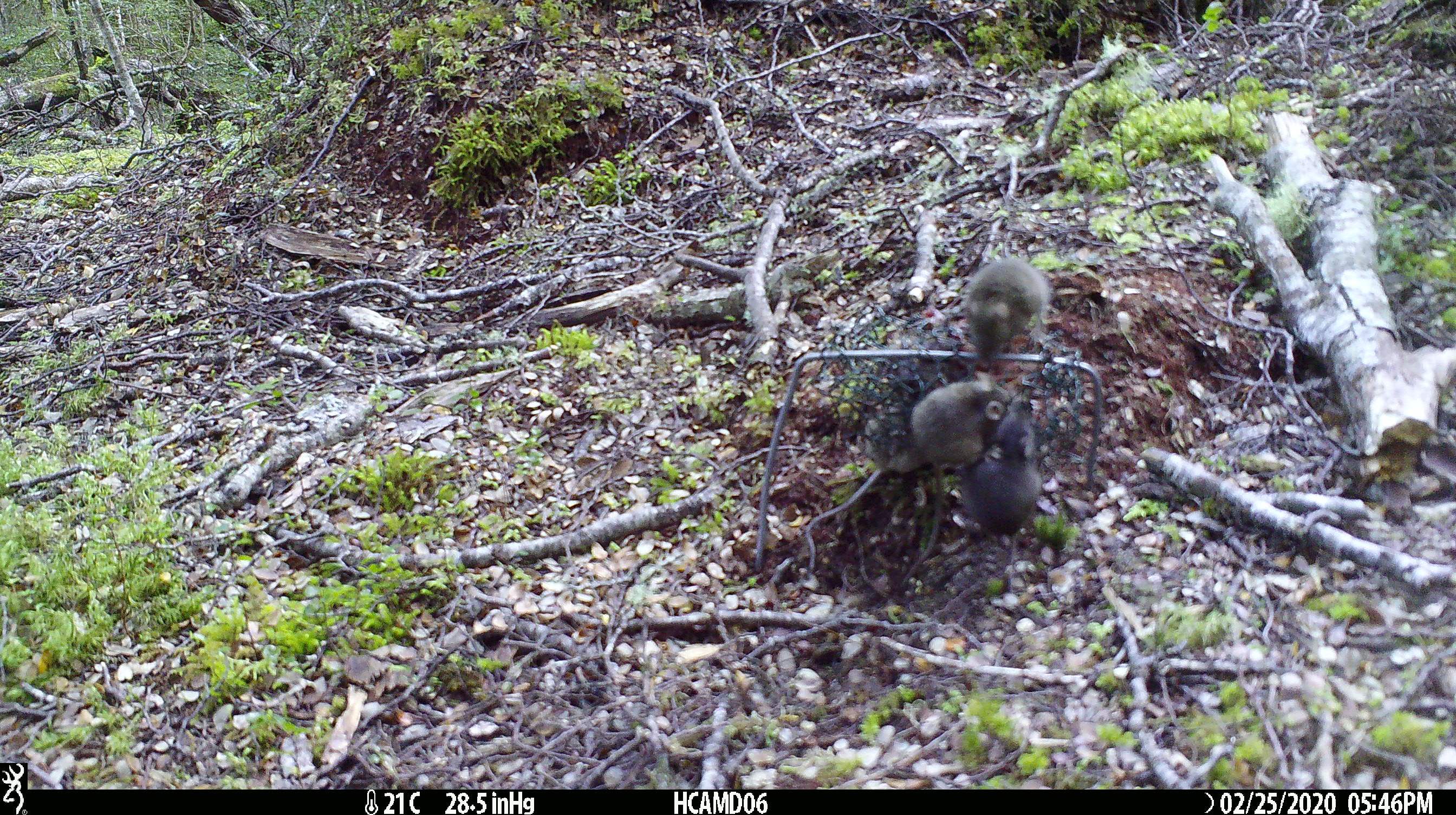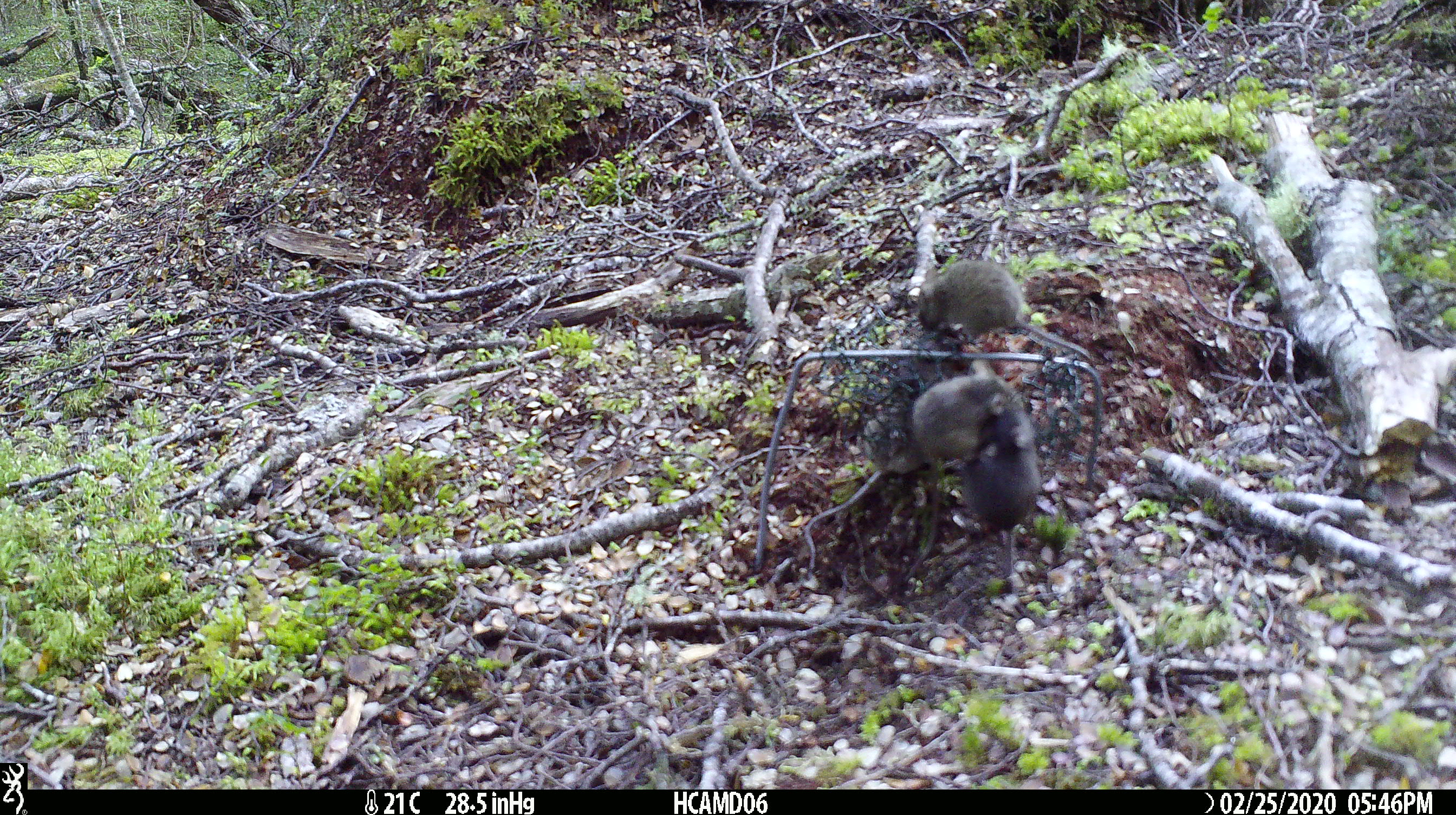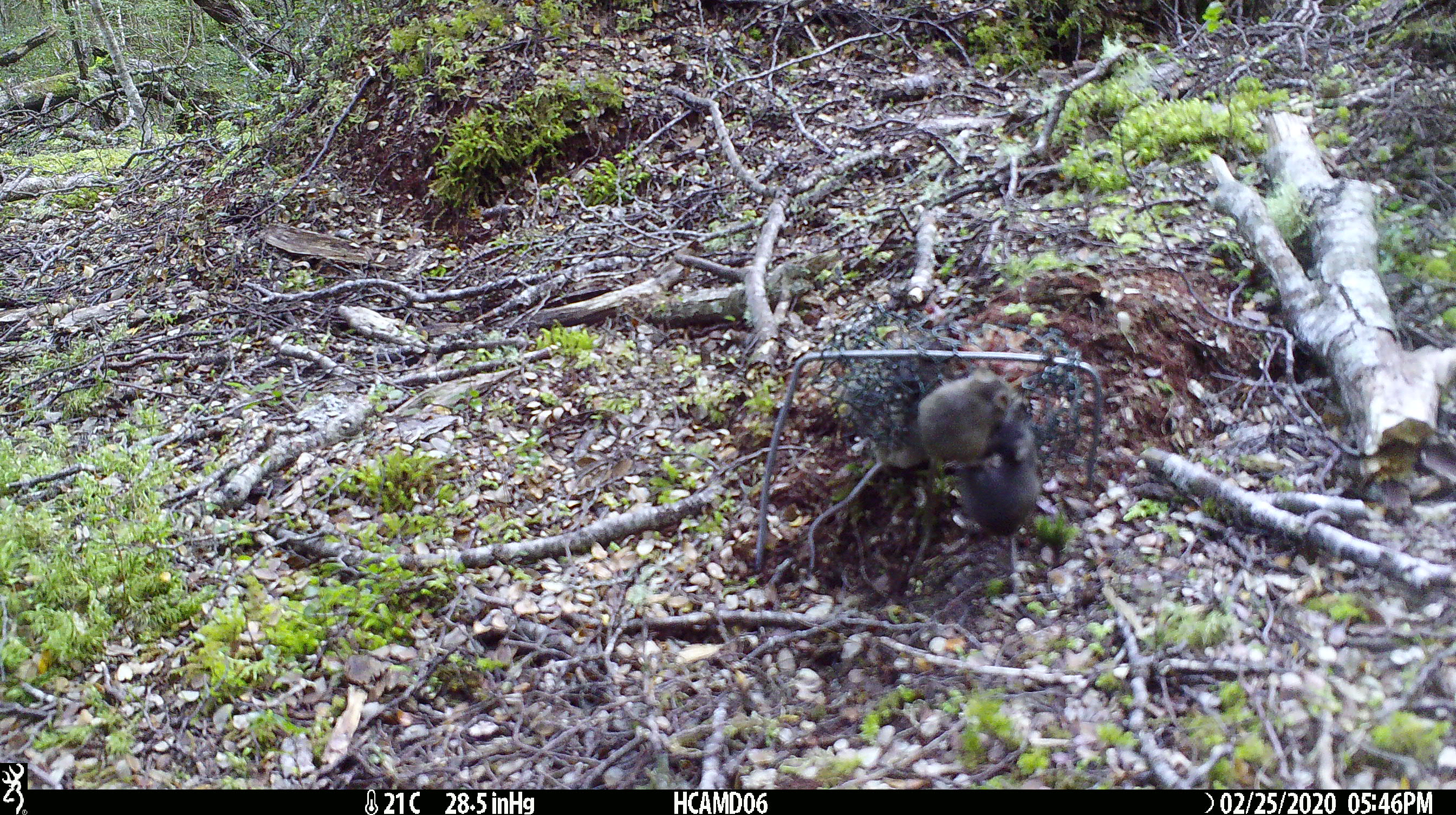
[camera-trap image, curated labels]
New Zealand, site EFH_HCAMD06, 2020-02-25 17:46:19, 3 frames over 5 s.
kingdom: Animalia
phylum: Chordata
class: Mammalia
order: Rodentia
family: Muridae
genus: Mus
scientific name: Mus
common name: mouse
Mouse (Mus).